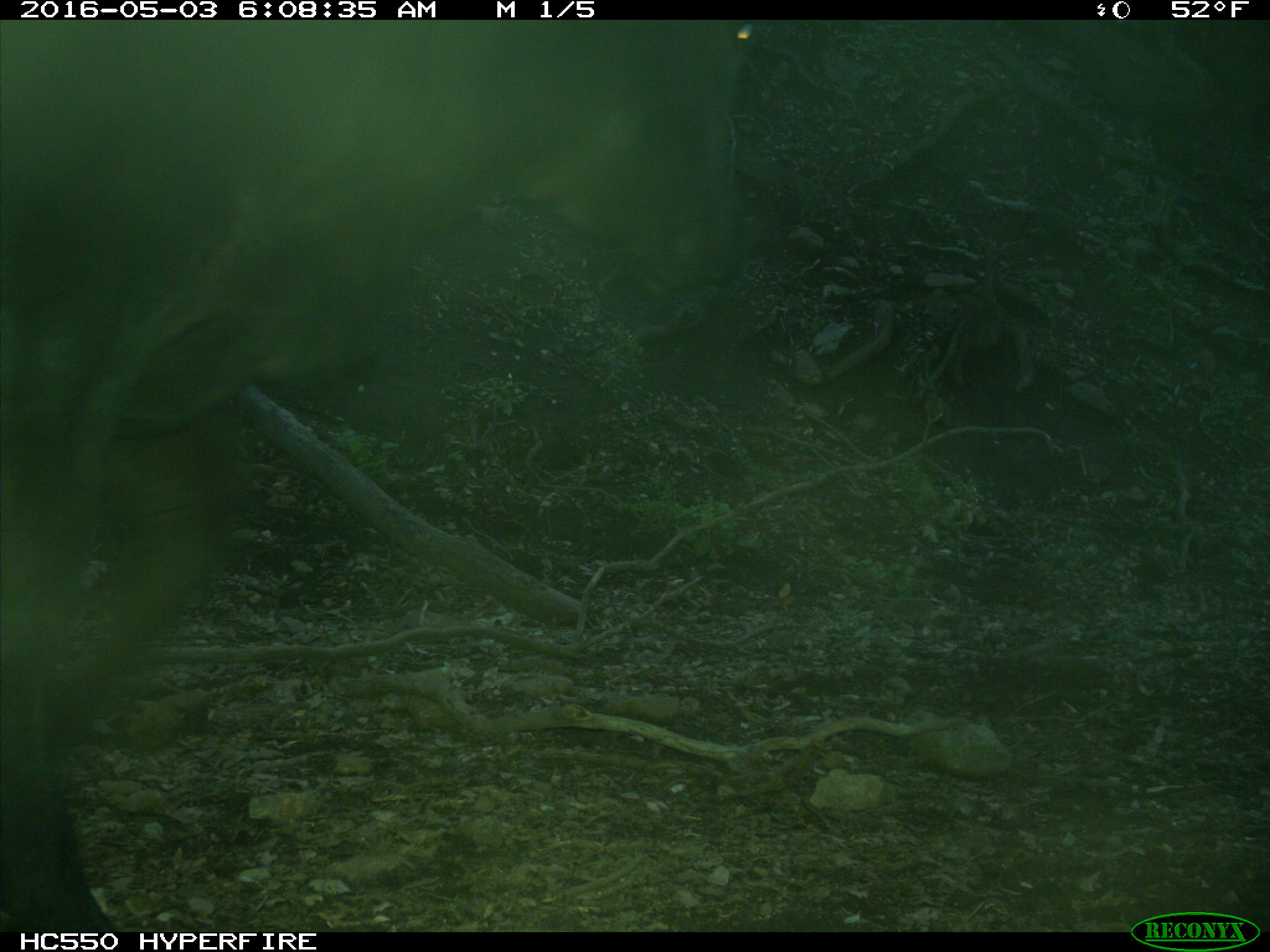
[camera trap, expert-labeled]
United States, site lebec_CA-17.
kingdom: Animalia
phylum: Chordata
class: Mammalia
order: Artiodactyla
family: Bovidae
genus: Bos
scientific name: Bos taurus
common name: domestic cow